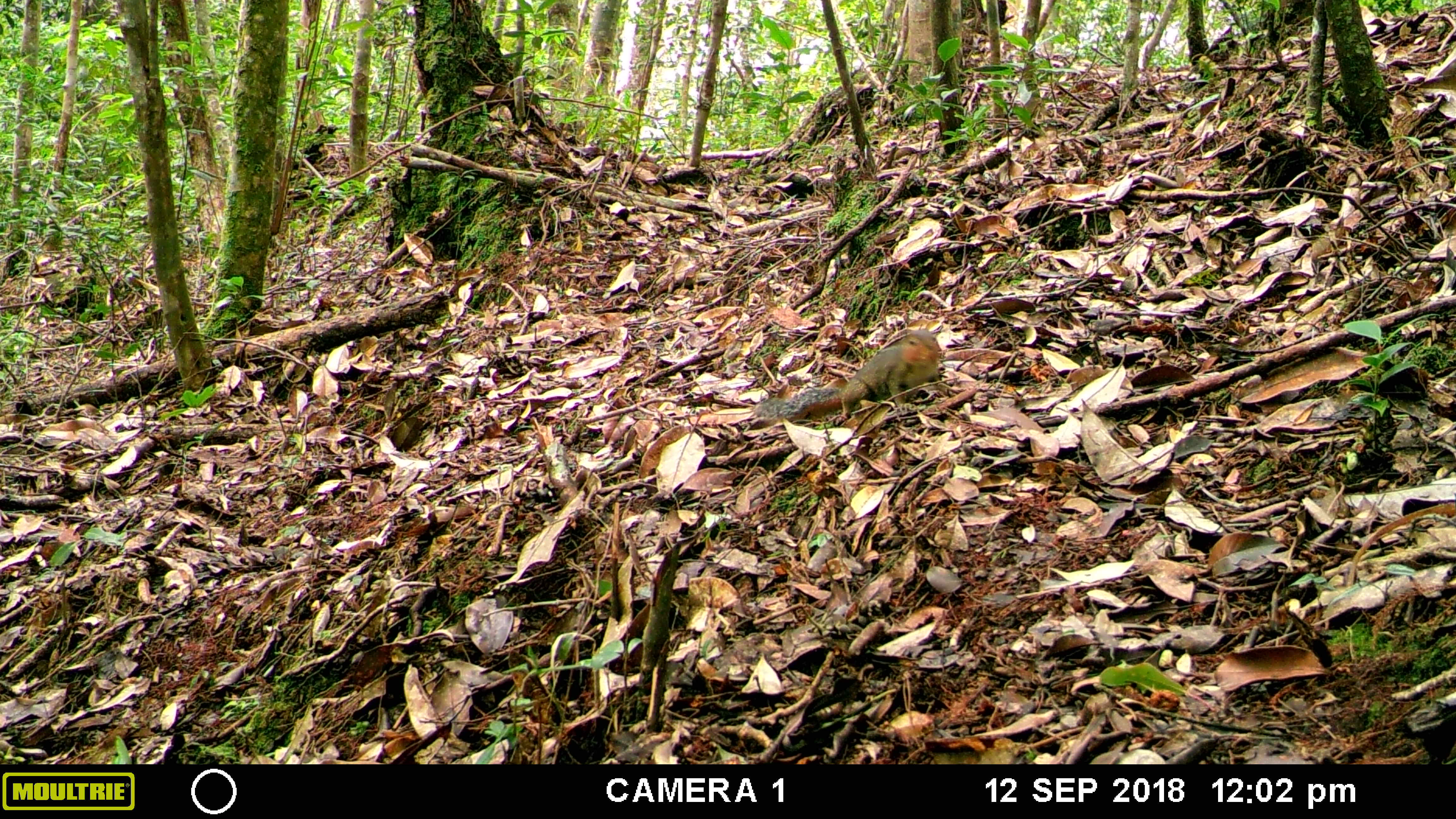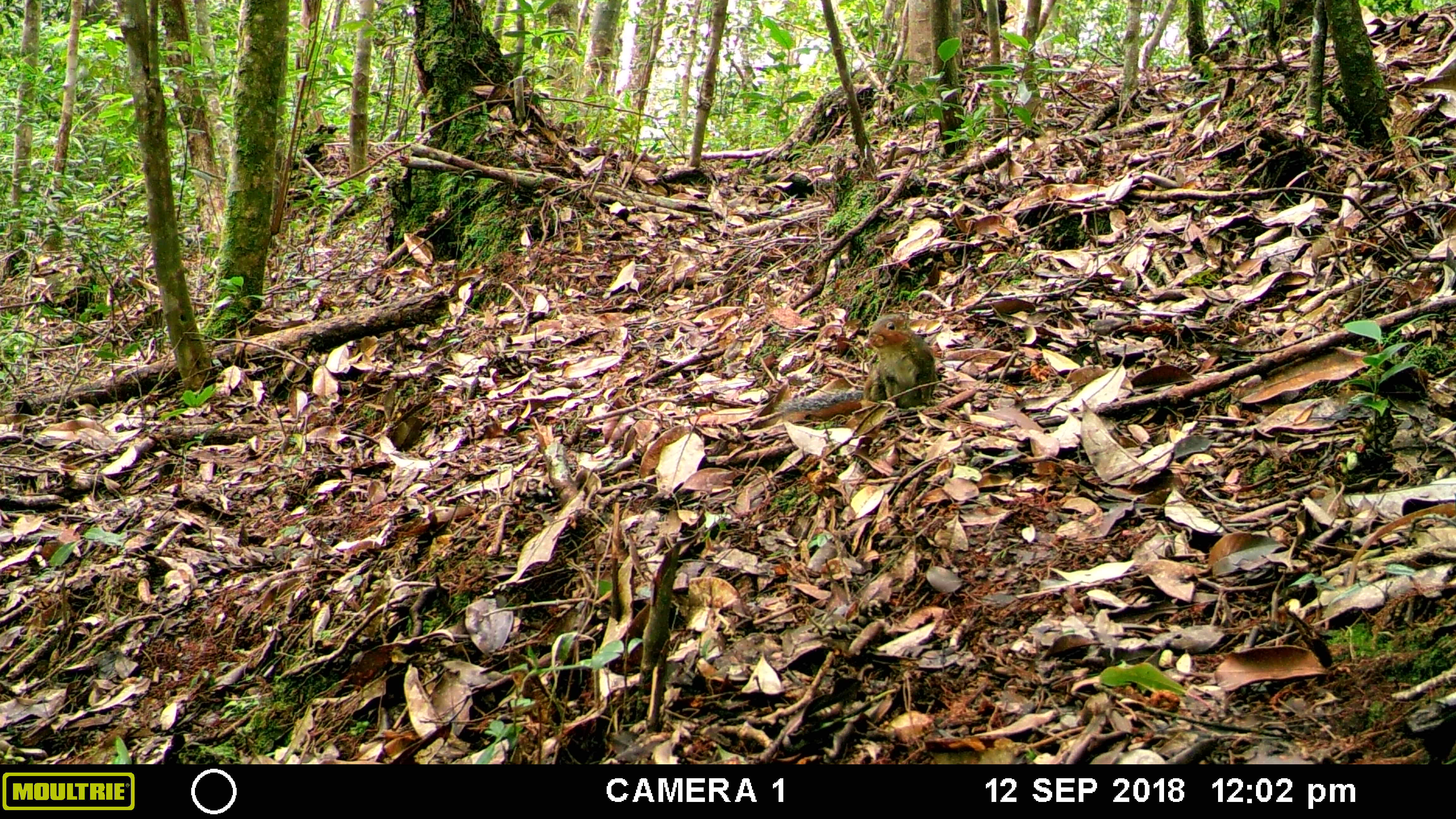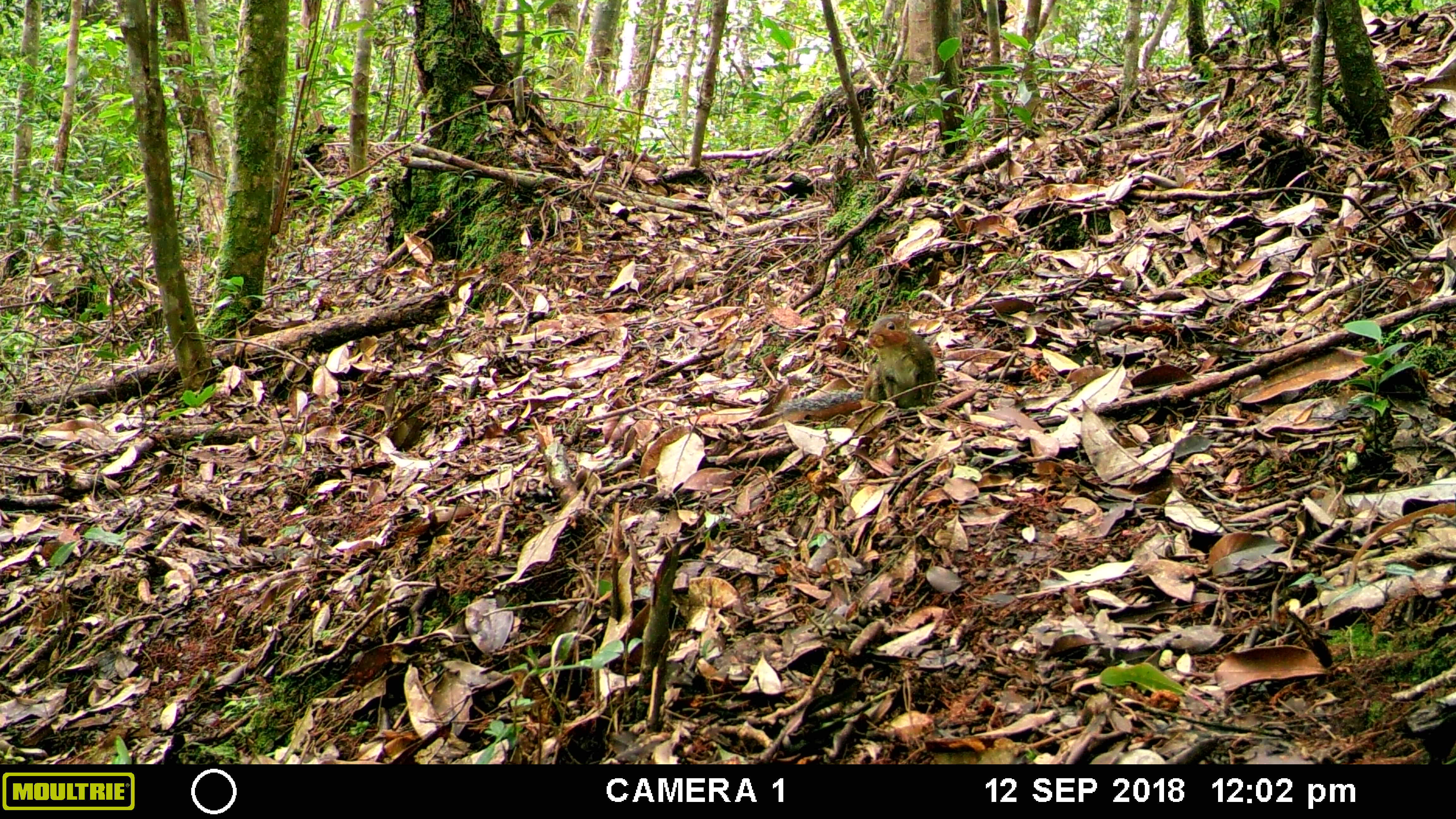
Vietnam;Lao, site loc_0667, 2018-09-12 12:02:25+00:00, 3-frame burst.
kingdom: Animalia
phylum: Chordata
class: Mammalia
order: Rodentia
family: Sciuridae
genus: Dremomys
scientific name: Dremomys rufigenis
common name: red-cheeked squirrel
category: red cheeked squirrel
Red cheeked squirrel (red-cheeked squirrel) (Dremomys rufigenis). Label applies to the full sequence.